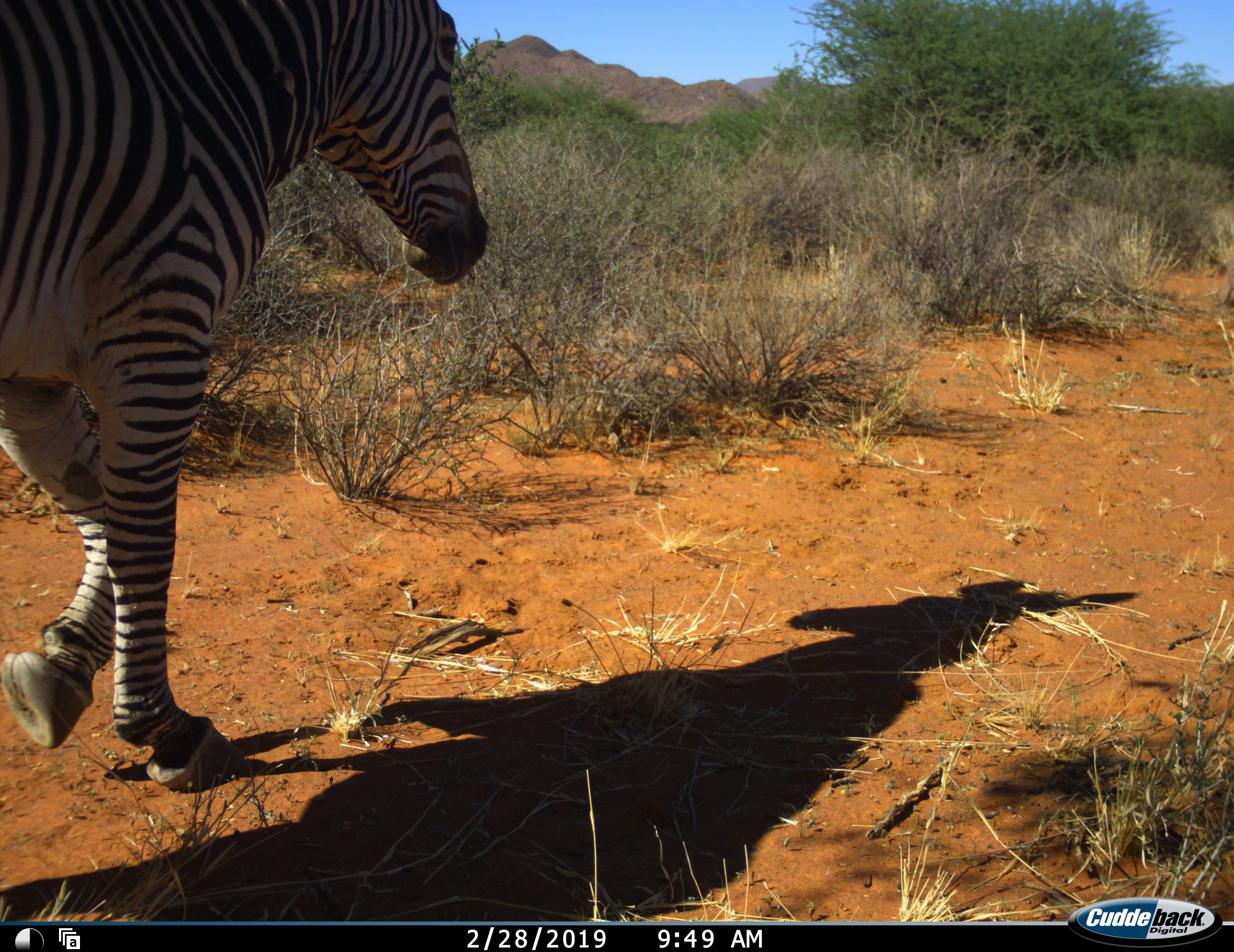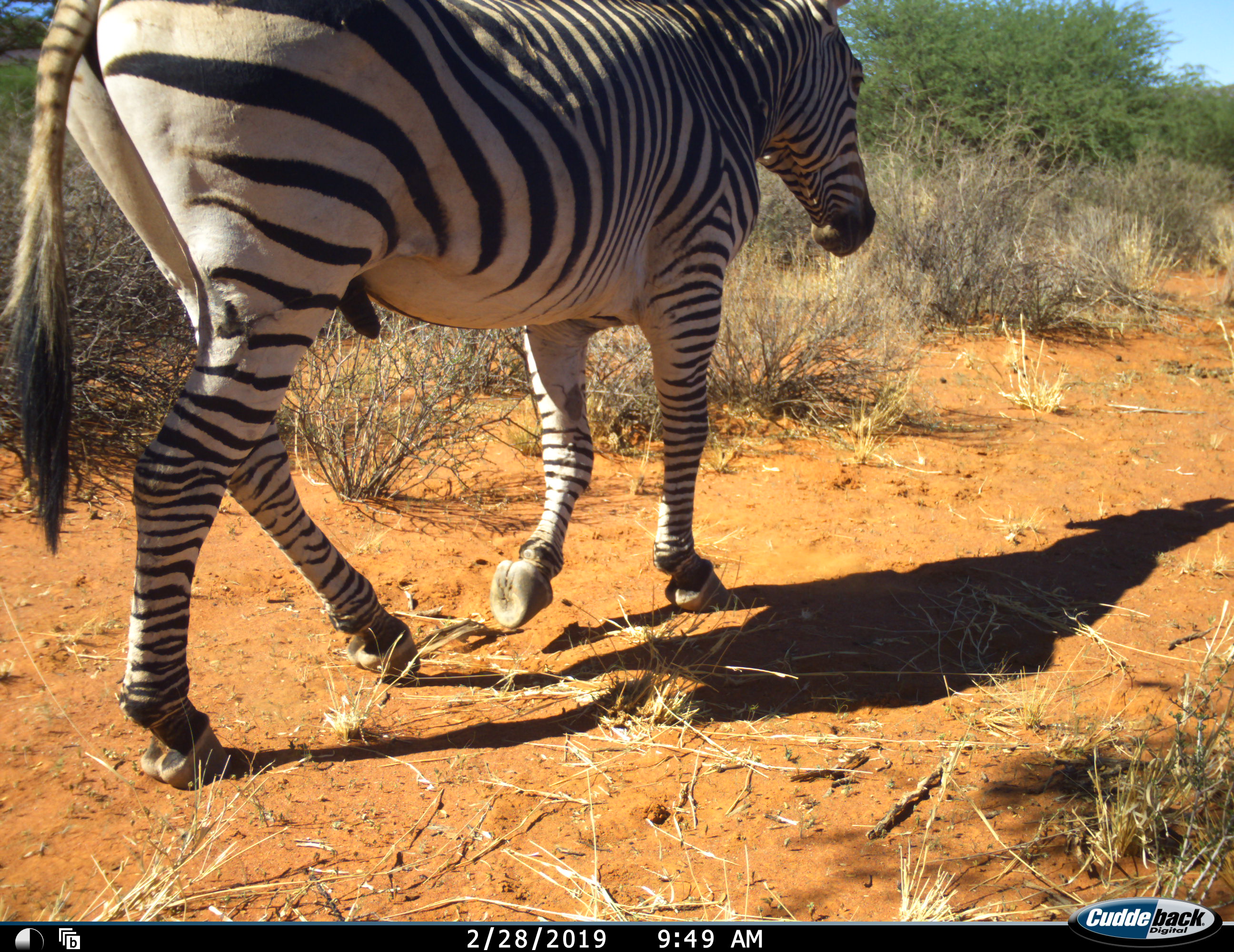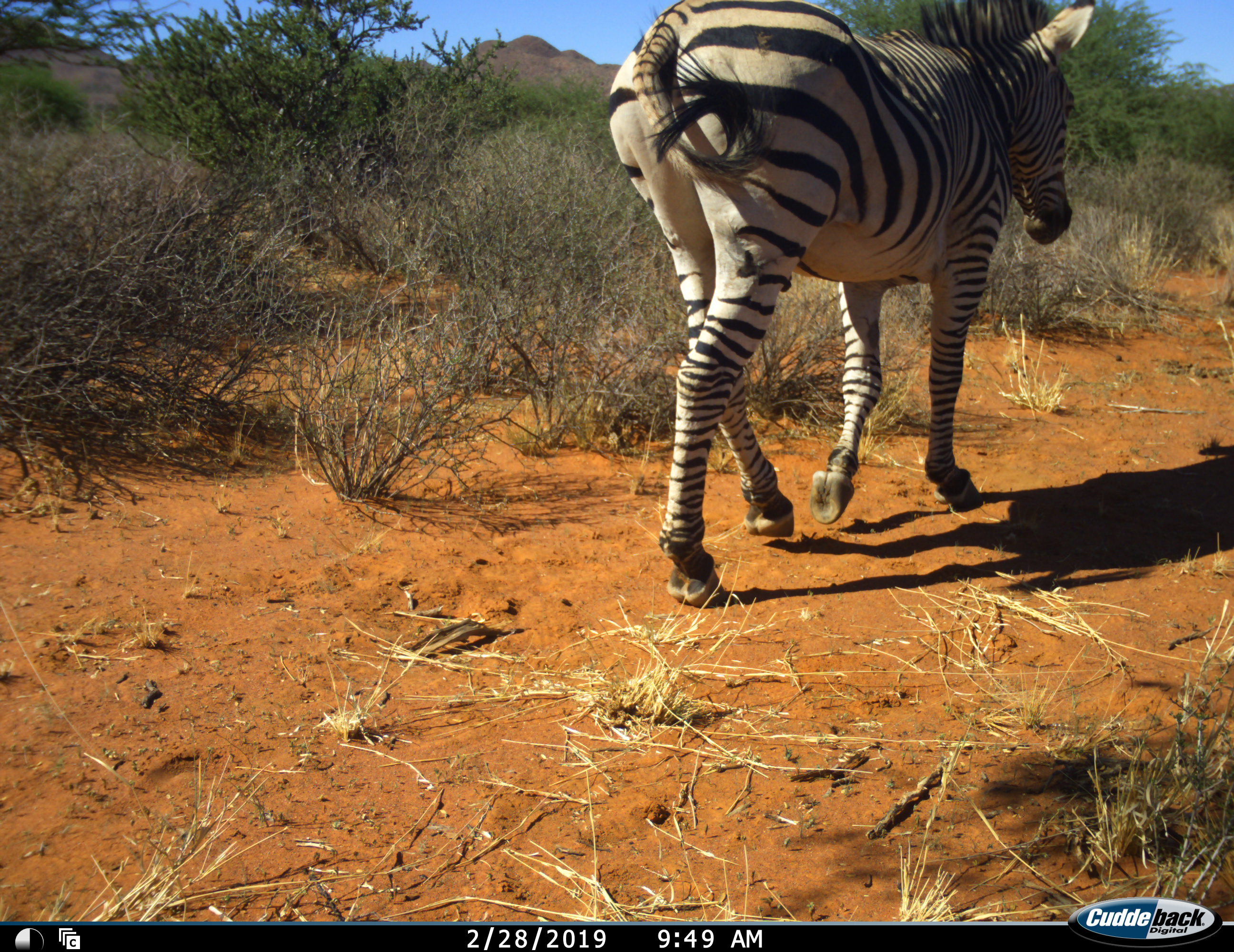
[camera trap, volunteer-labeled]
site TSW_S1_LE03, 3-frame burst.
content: unidentified animal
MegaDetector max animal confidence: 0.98